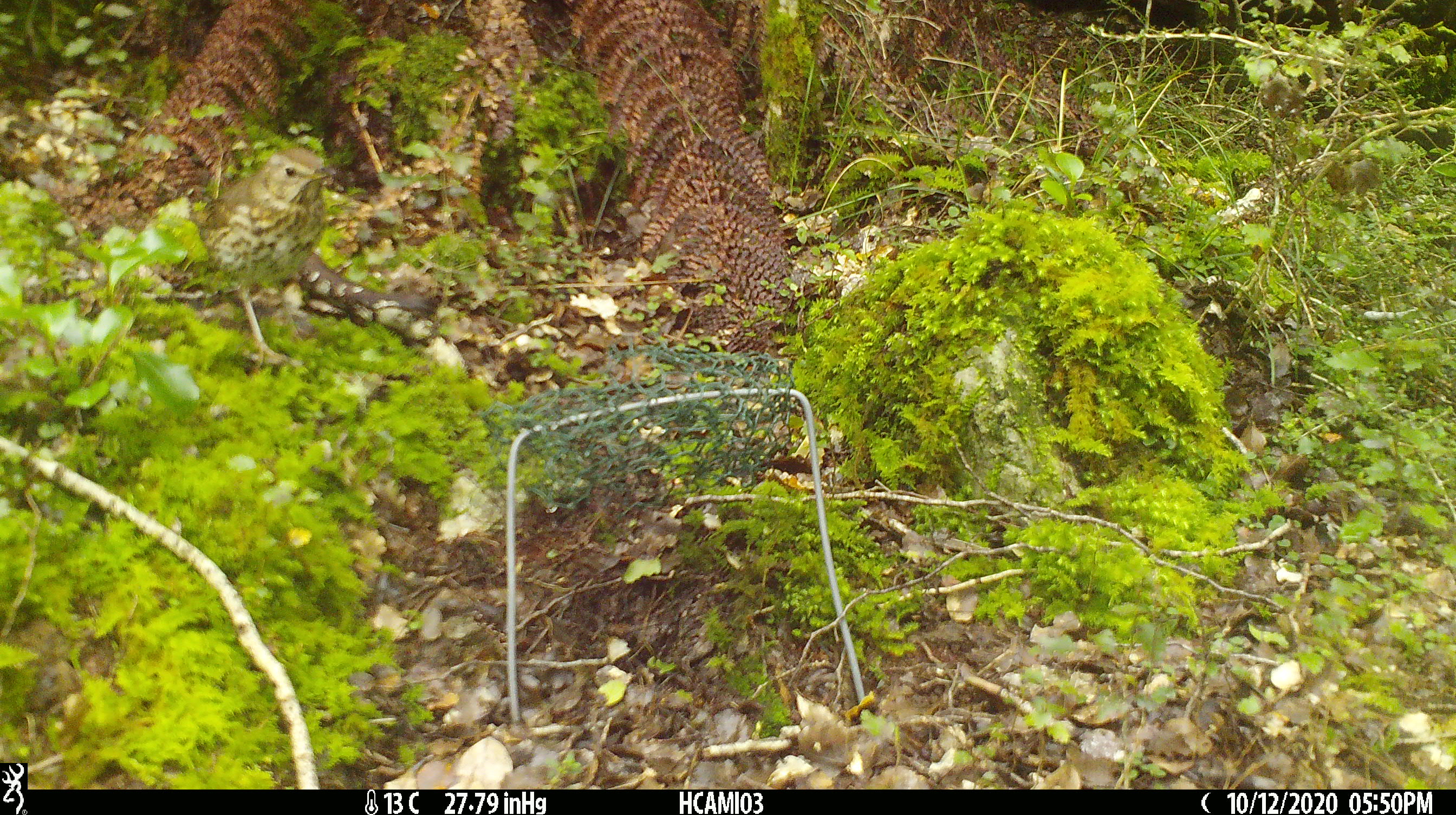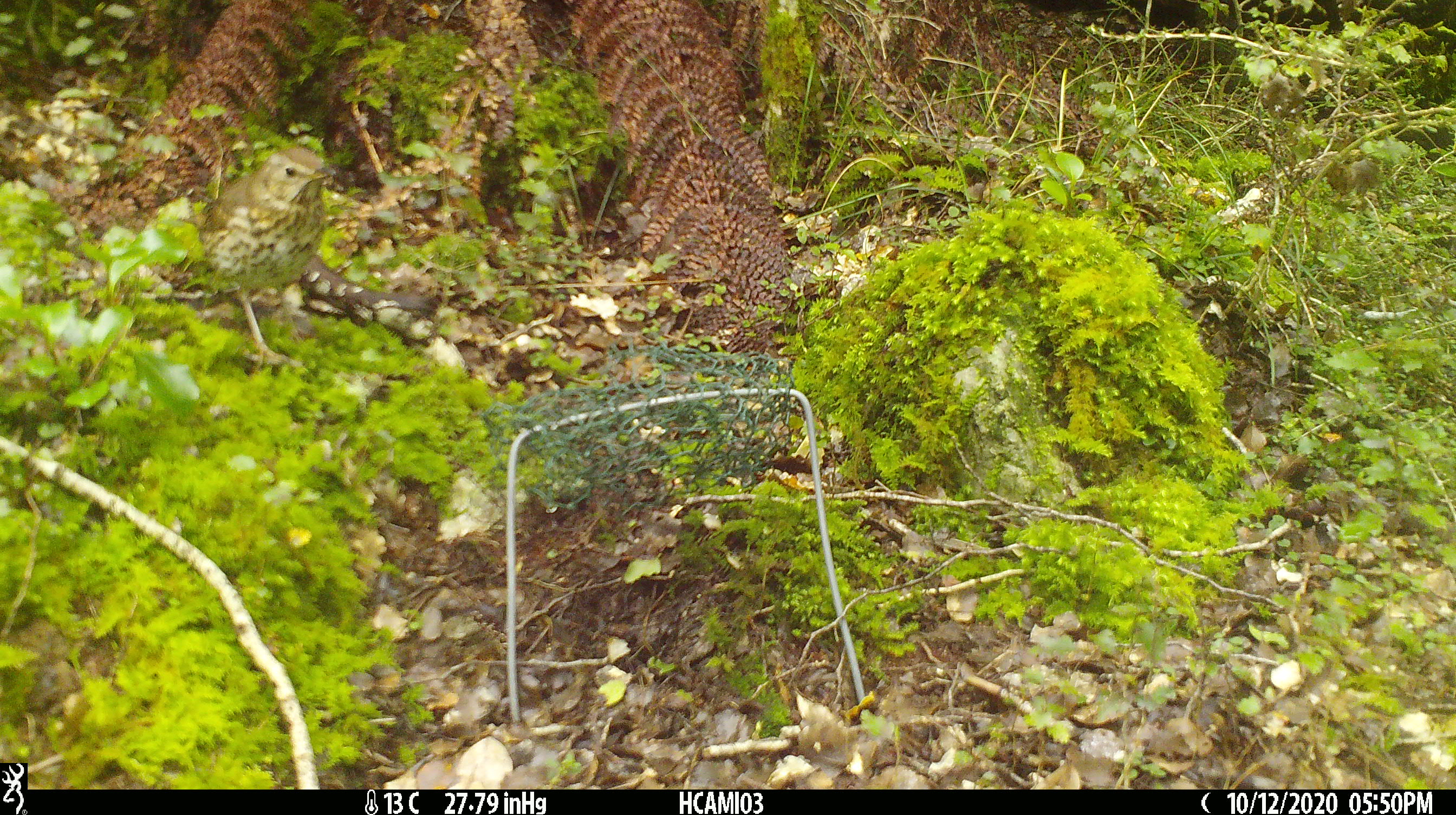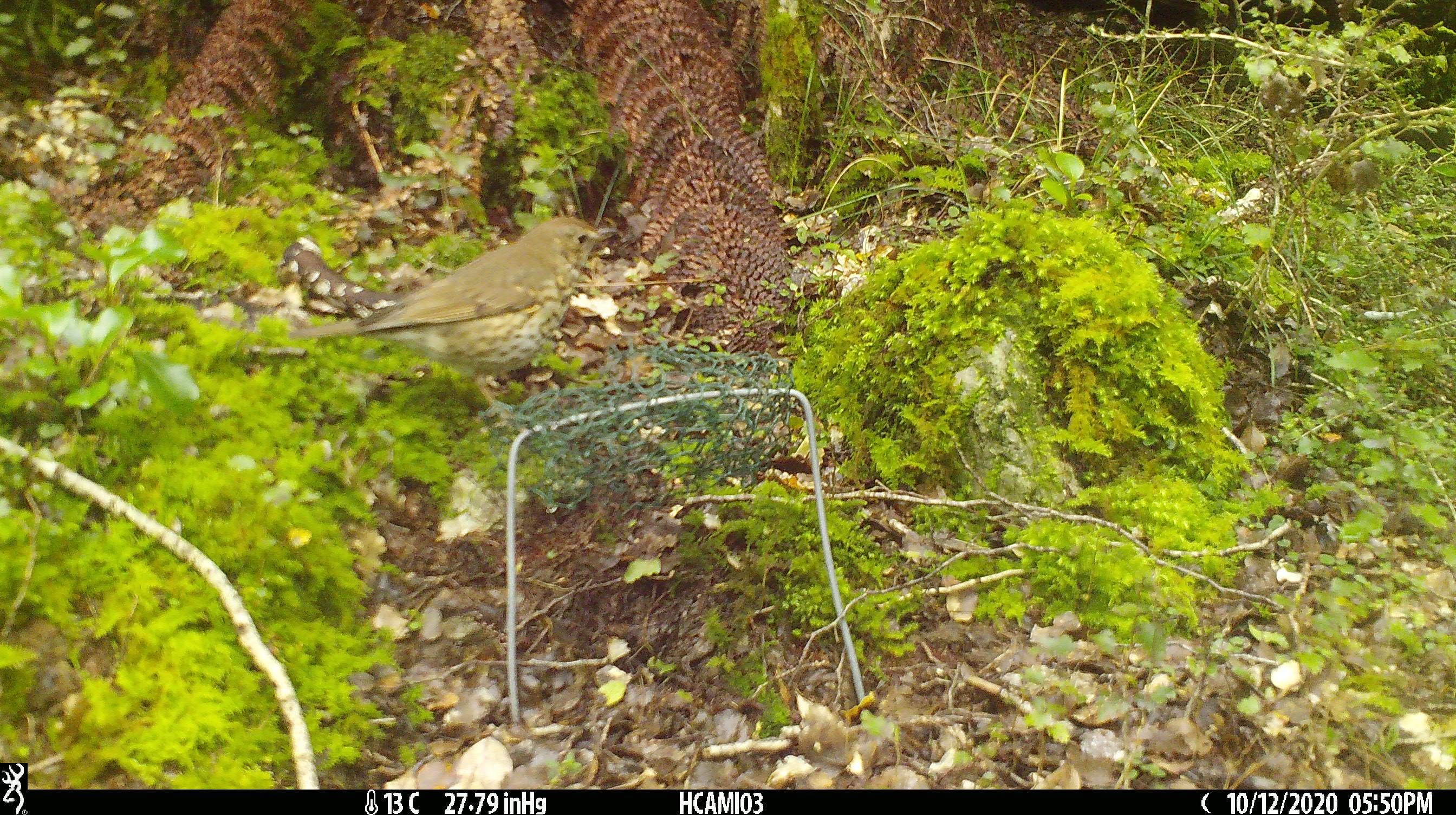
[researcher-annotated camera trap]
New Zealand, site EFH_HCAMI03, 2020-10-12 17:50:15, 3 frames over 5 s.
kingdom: Animalia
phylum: Chordata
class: Aves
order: Passeriformes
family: Turdidae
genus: Turdus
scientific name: Turdus philomelos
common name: song thrush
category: thrush